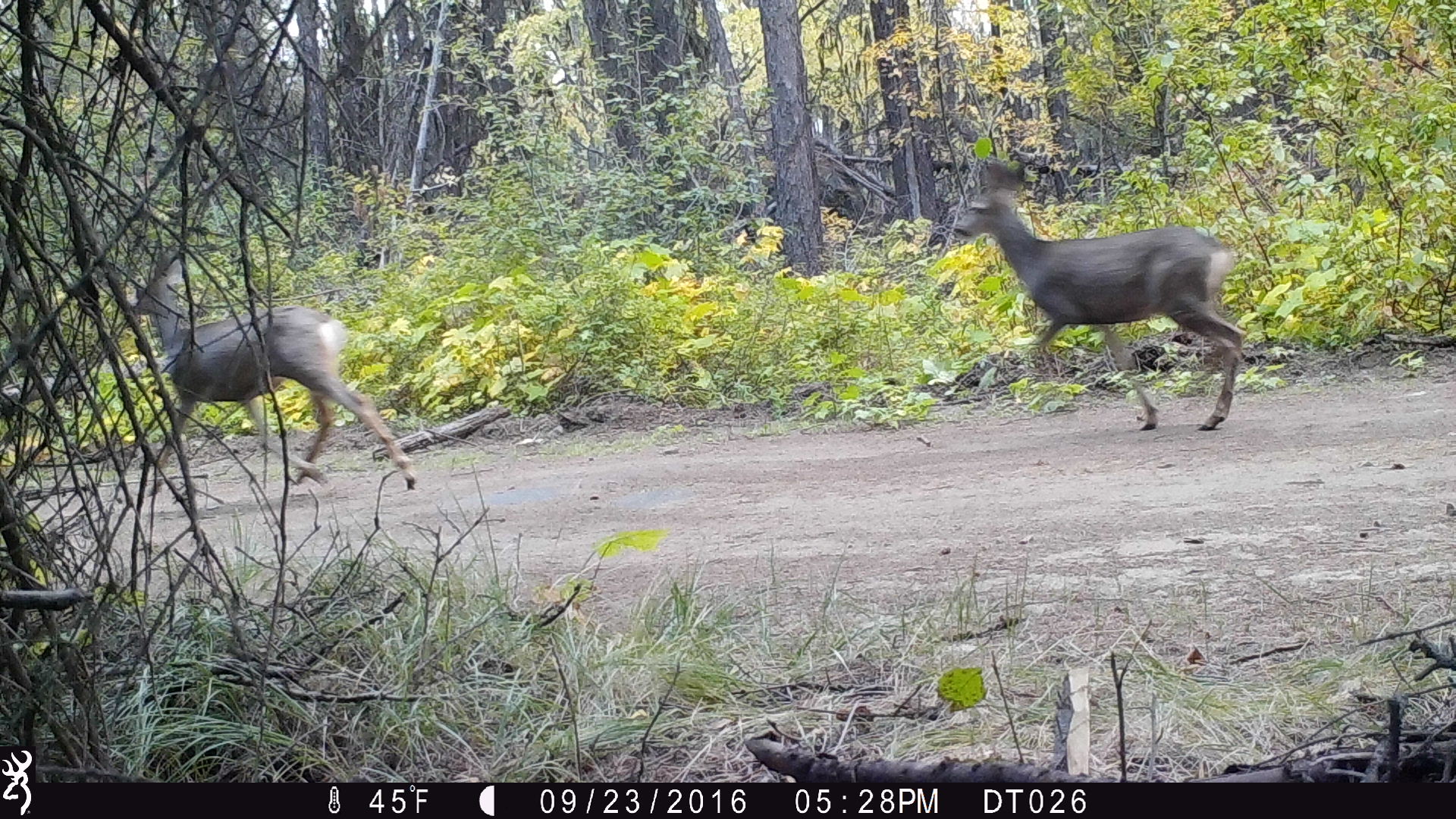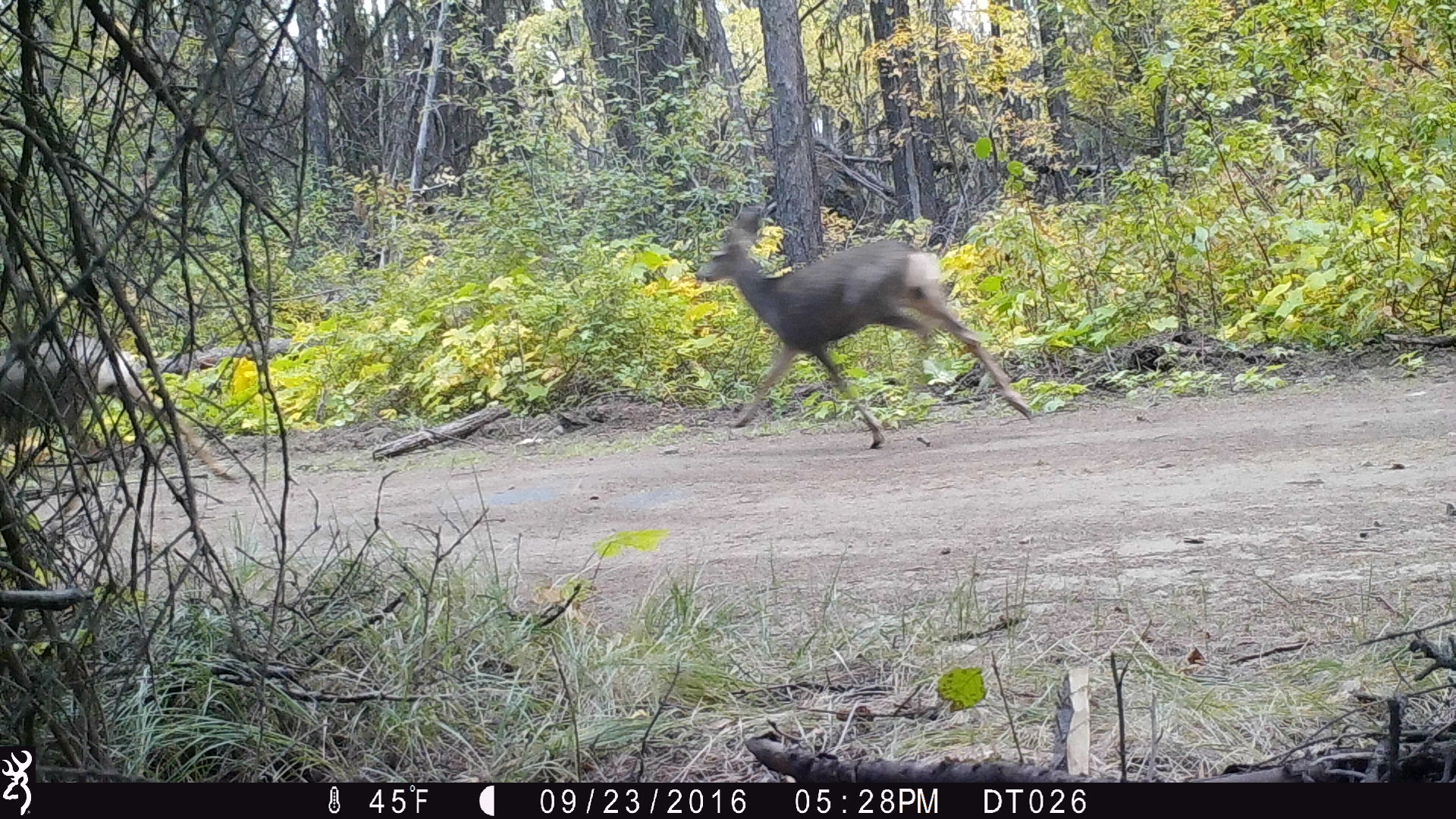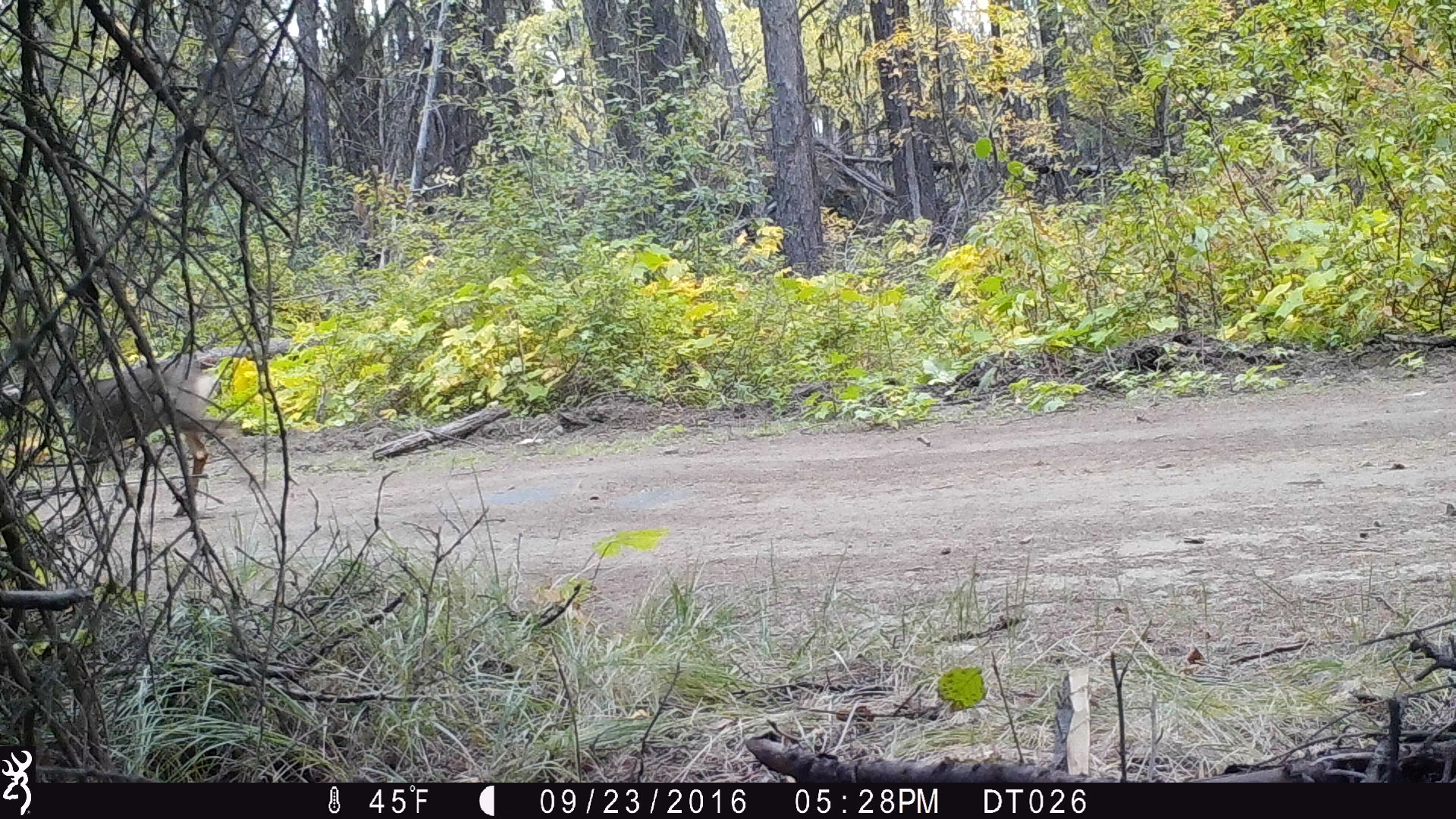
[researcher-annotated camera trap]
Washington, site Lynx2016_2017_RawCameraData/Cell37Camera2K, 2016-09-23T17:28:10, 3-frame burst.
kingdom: Animalia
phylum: Chordata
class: Mammalia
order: Artiodactyla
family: Cervidae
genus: Odocoileus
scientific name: Odocoileus hemionus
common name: mule deer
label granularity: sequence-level